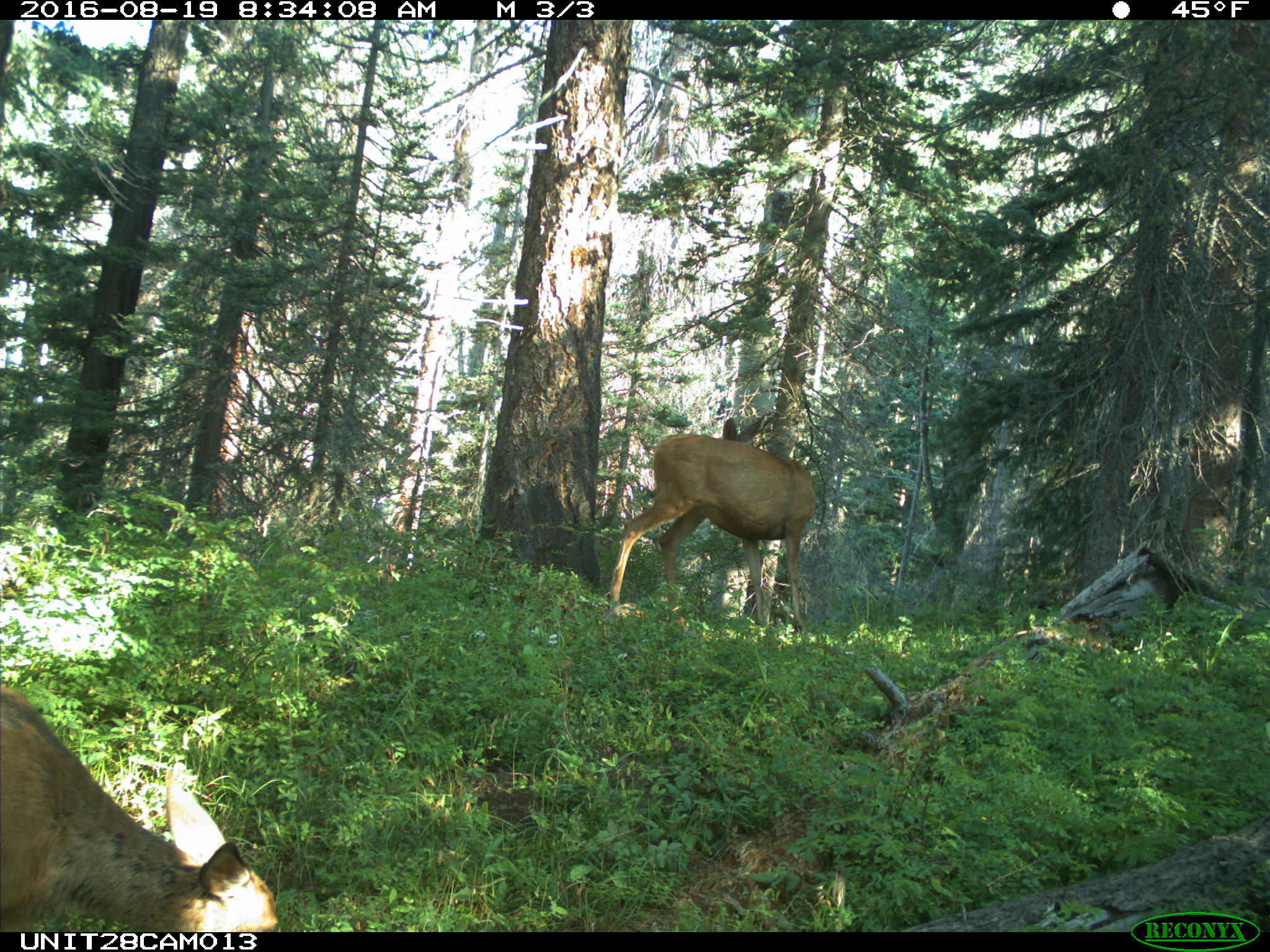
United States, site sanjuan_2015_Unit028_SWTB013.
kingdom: Animalia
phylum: Chordata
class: Mammalia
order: Artiodactyla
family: Cervidae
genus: Odocoileus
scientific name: Odocoileus hemionus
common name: mule deer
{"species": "Odocoileus hemionus (mule deer)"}